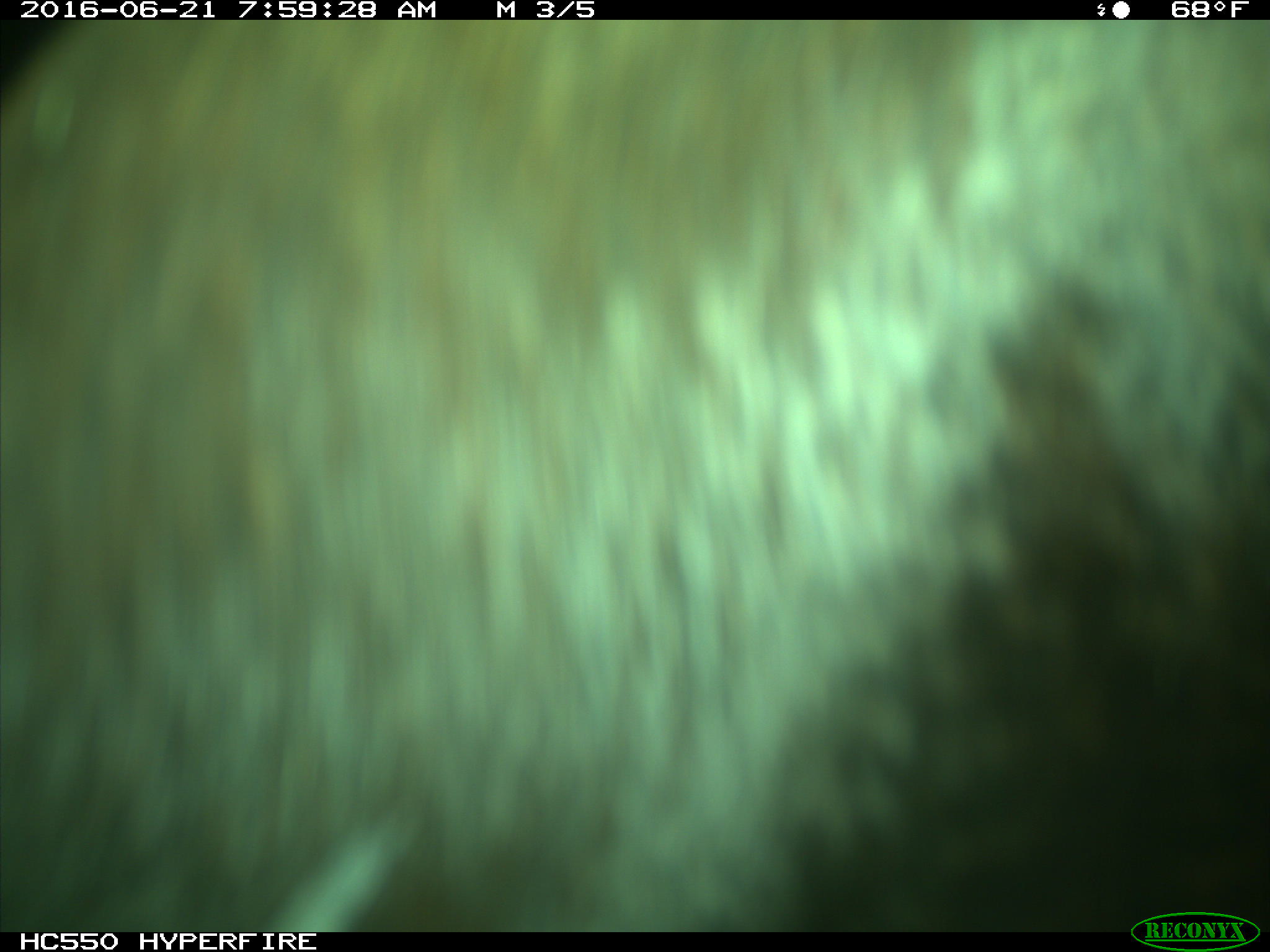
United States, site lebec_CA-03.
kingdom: Animalia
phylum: Chordata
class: Mammalia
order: Artiodactyla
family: Bovidae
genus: Bos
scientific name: Bos taurus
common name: domestic cow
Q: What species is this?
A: Bos taurus (domestic cow).